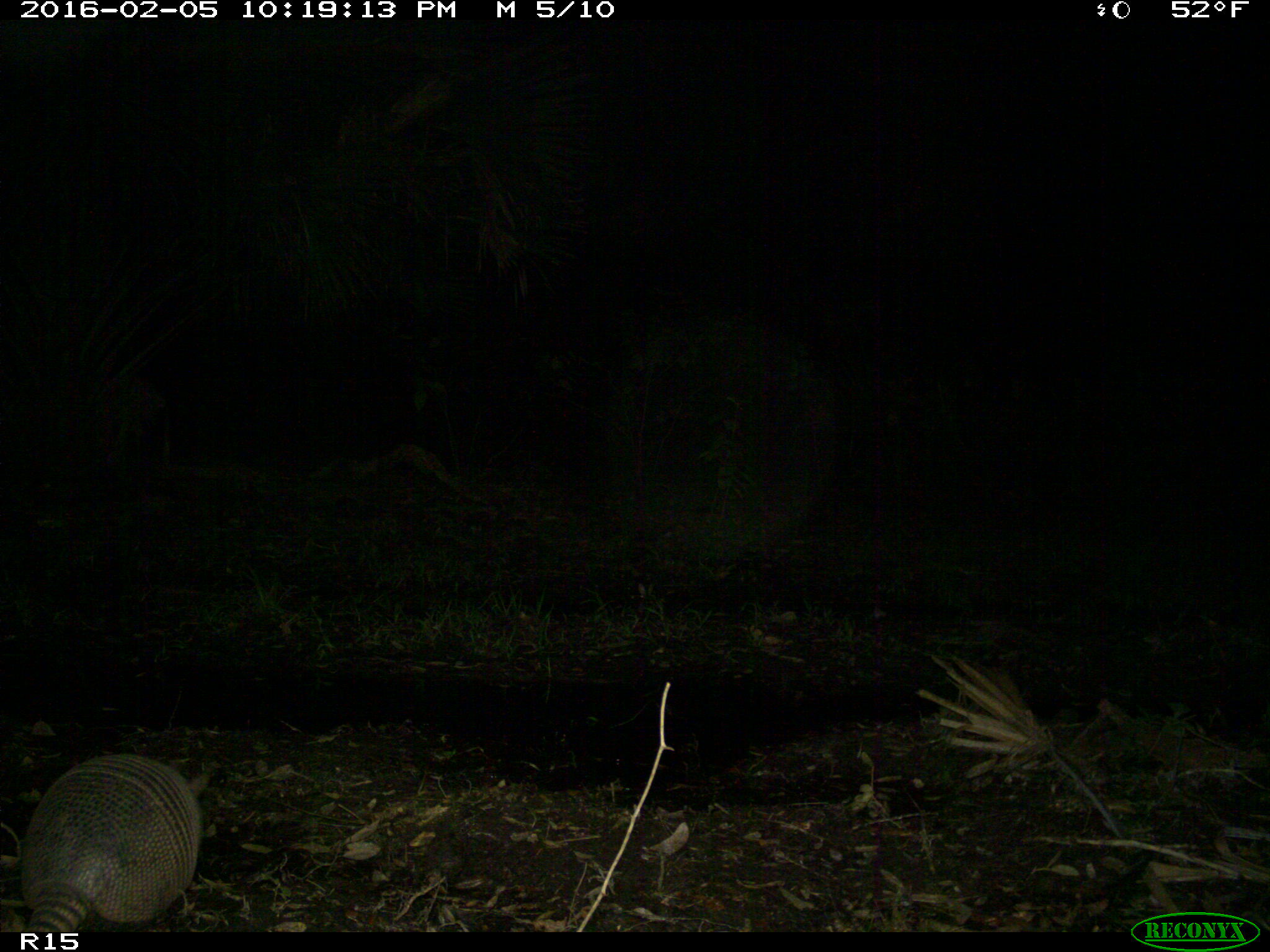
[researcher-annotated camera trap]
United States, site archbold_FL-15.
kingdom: Animalia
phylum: Chordata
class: Mammalia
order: Cingulata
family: Dasypodidae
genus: Dasypus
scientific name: Dasypus novemcinctus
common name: nine-banded armadillo